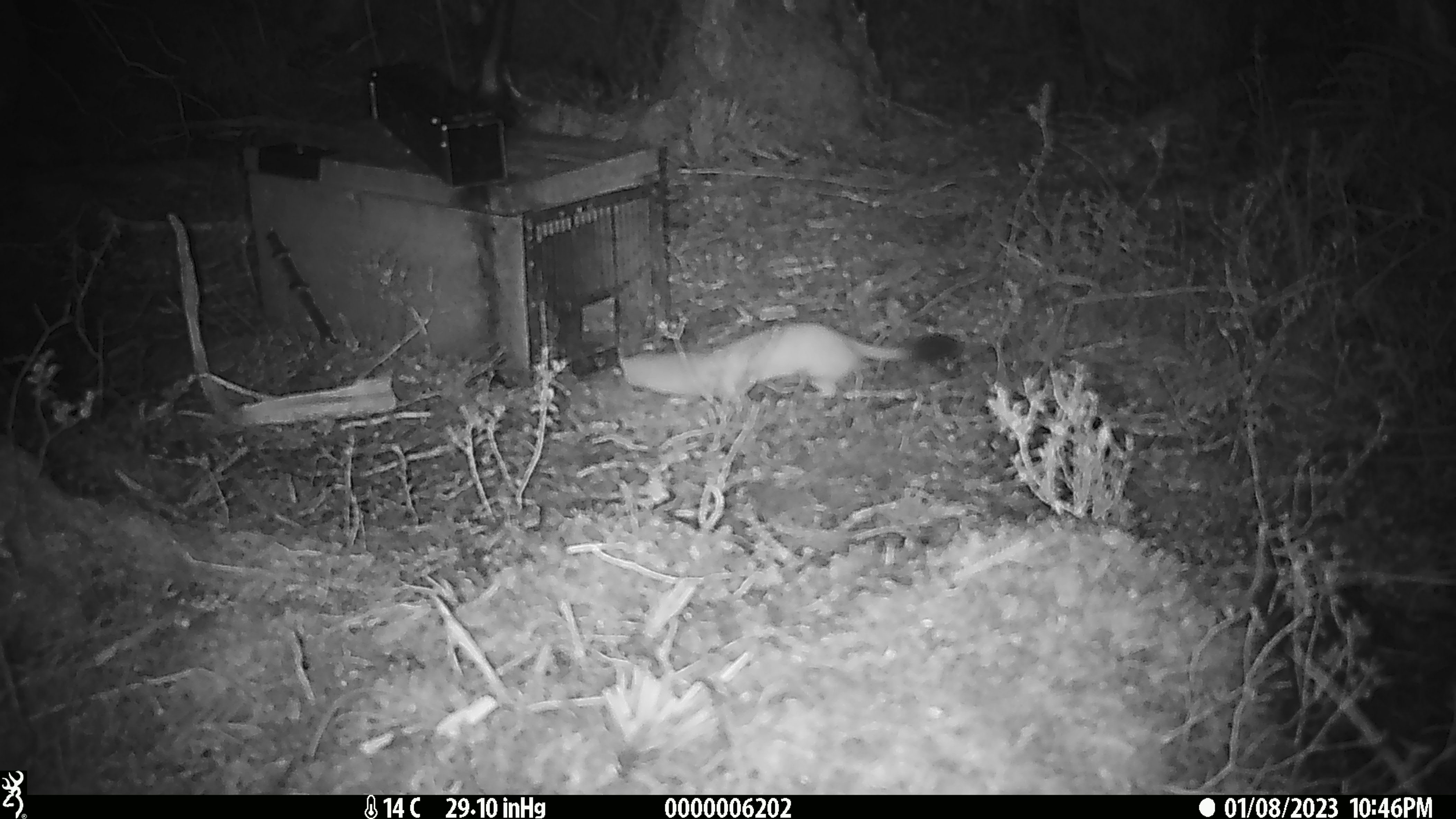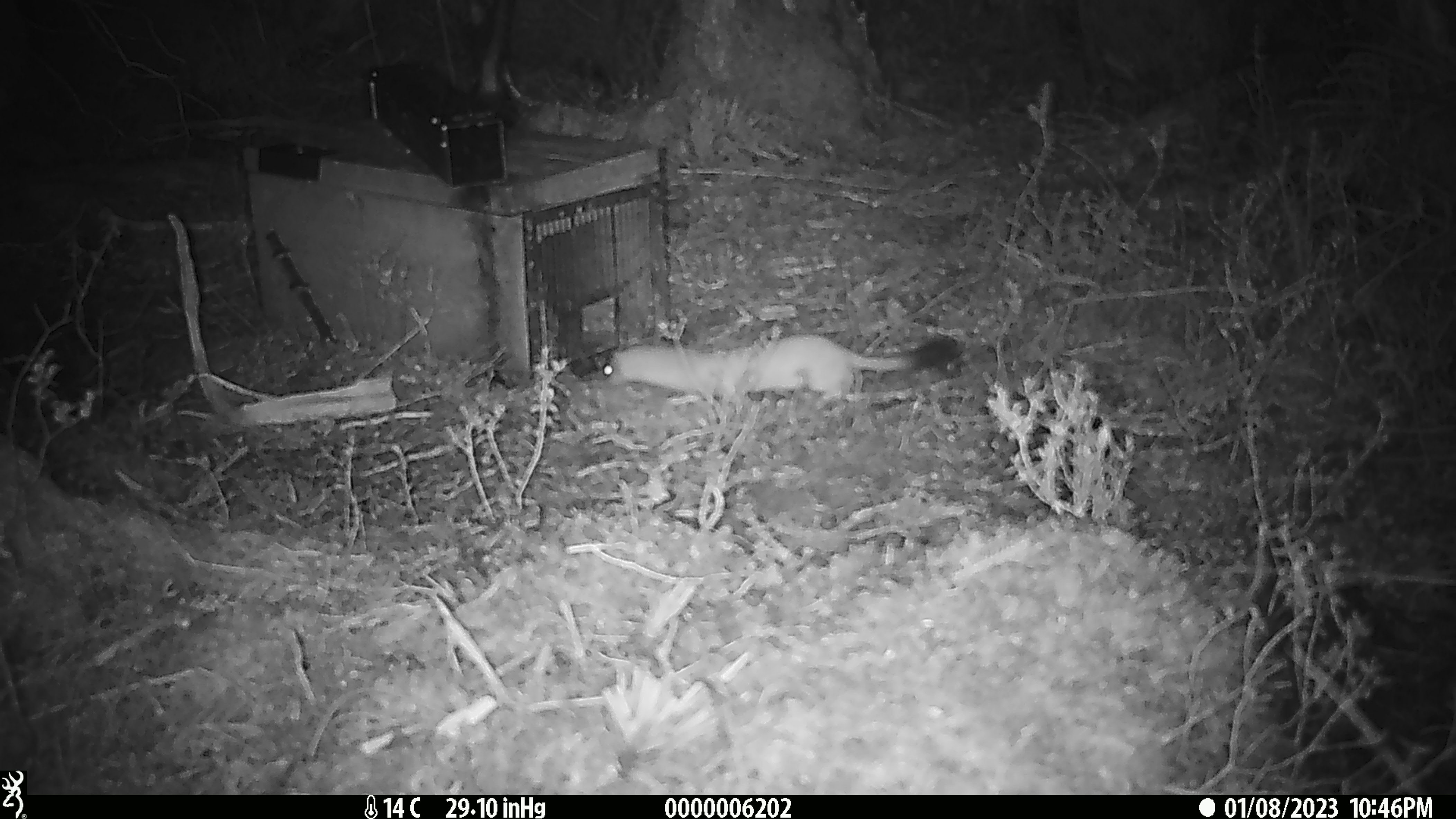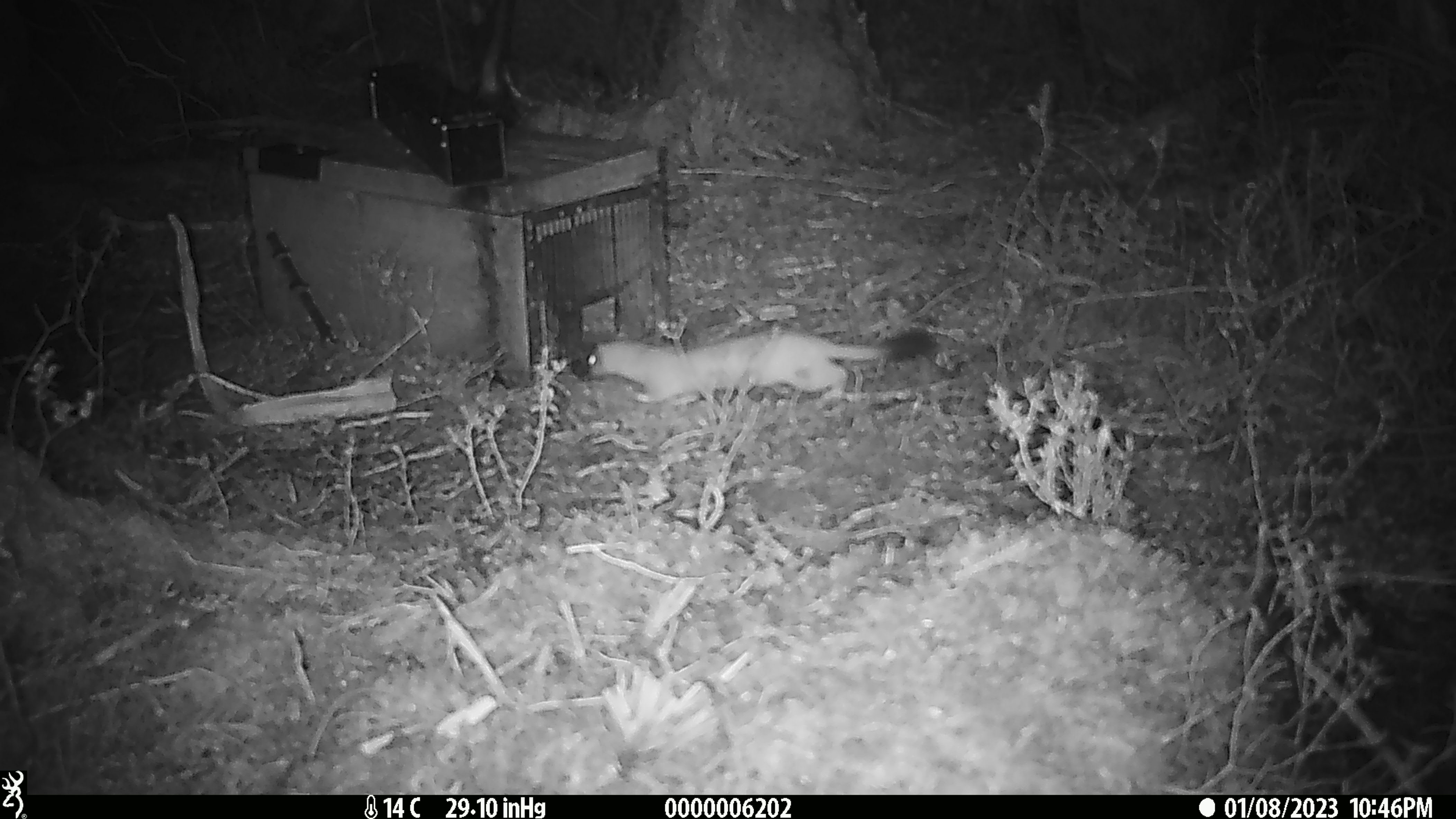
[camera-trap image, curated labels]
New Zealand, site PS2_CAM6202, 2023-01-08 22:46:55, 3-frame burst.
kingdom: Animalia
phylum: Chordata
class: Mammalia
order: Carnivora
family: Mustelidae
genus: Mustela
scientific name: Mustela erminea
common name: stoat